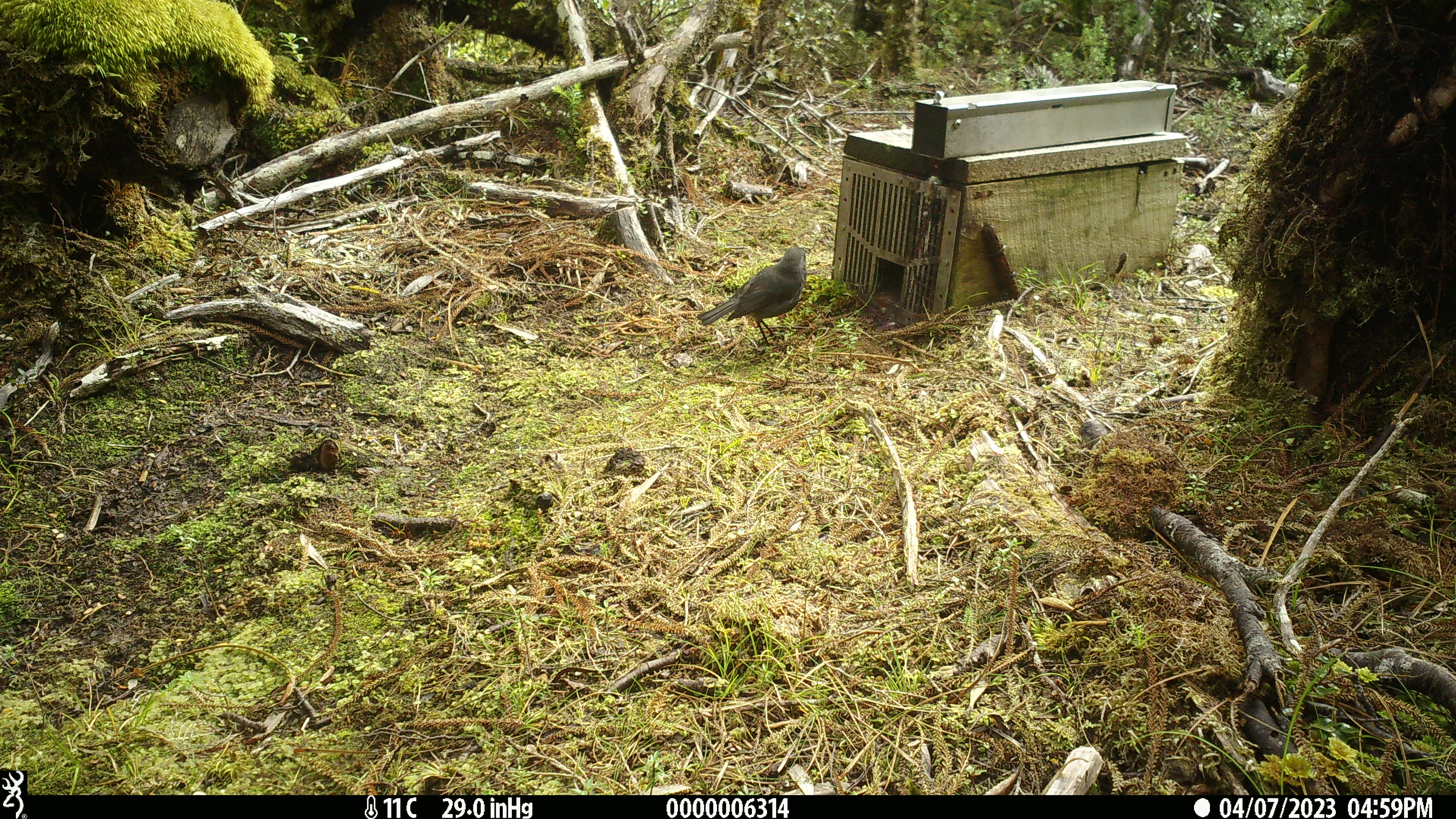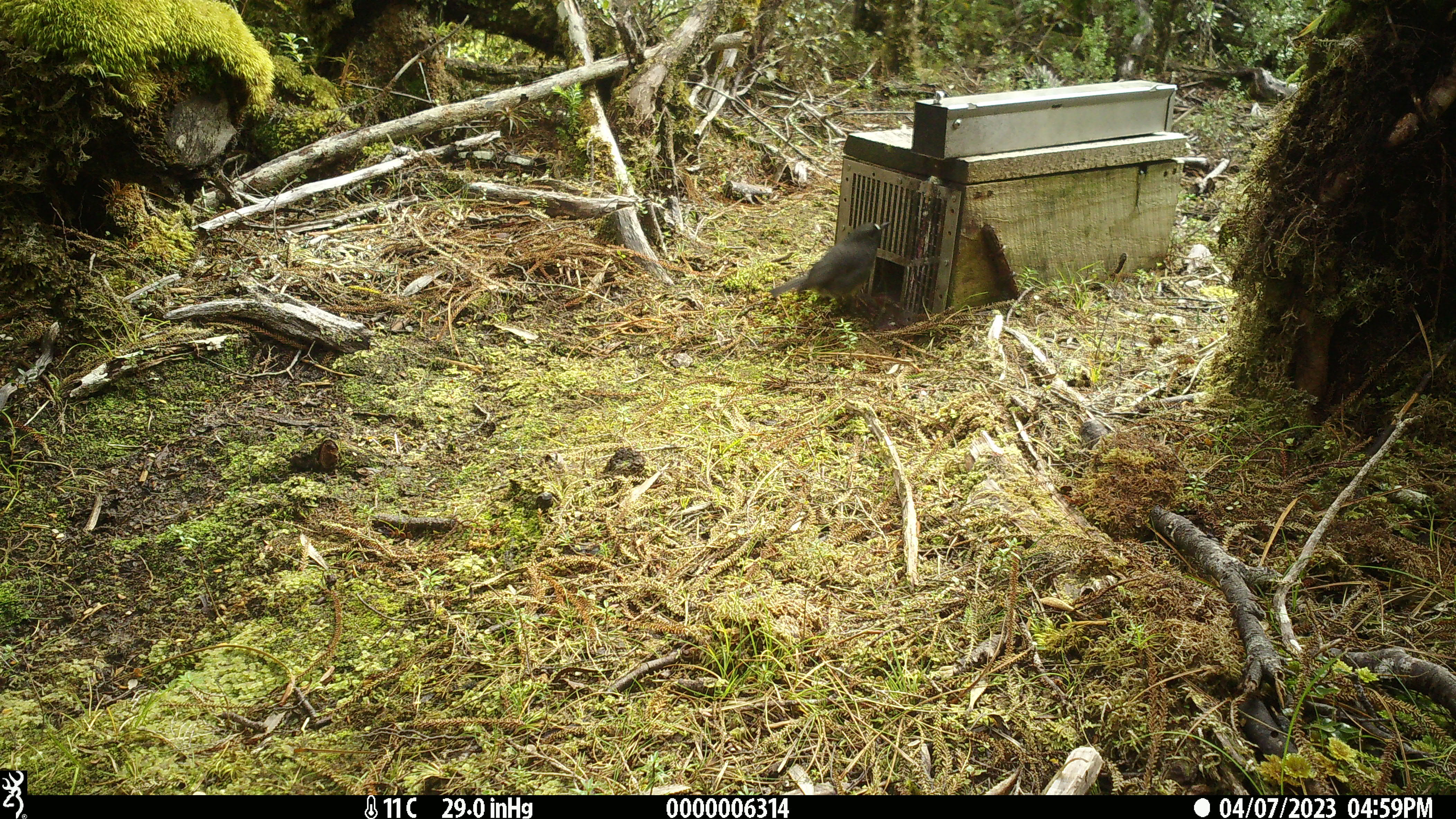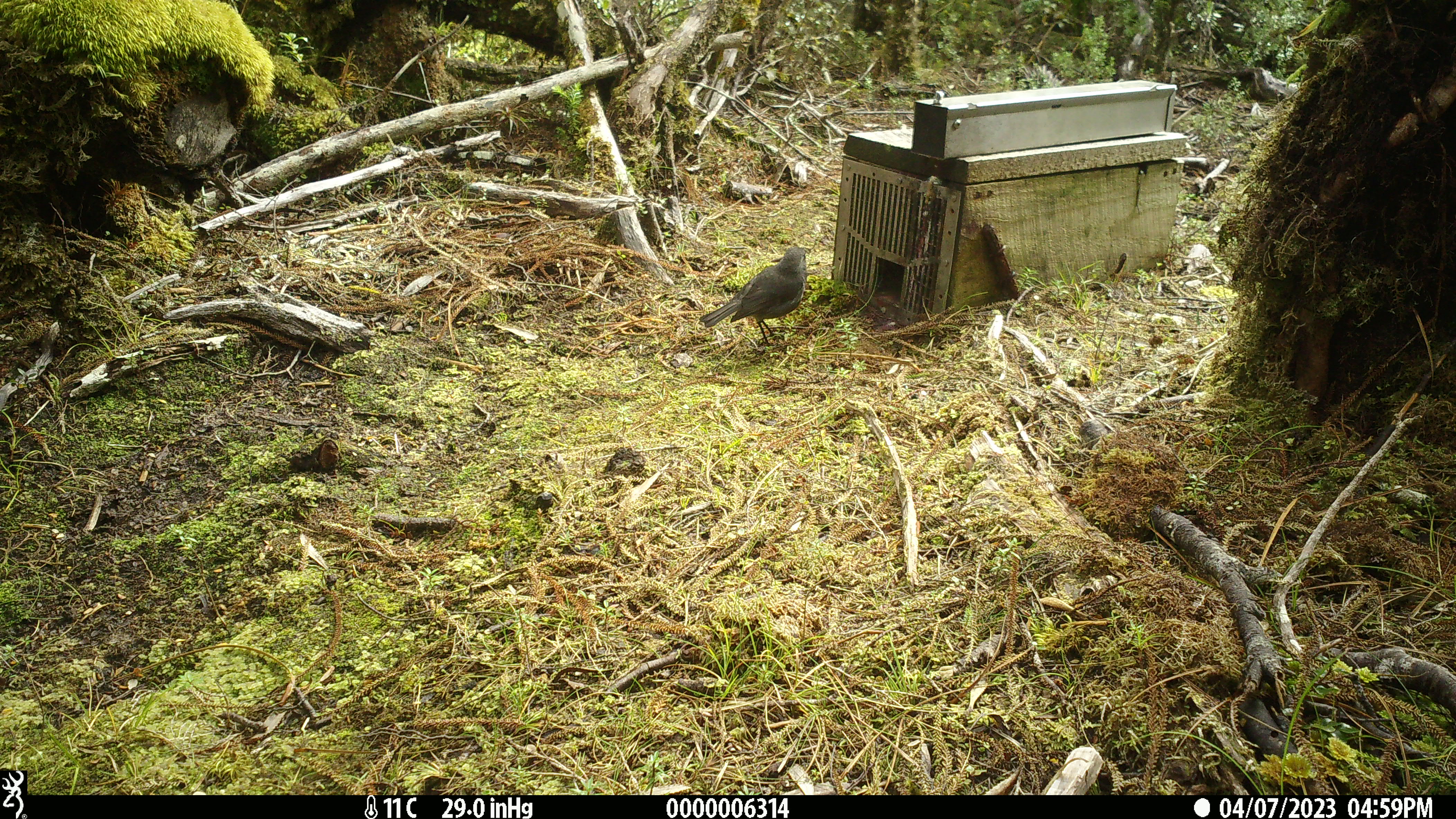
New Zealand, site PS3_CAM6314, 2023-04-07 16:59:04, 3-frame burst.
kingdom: Animalia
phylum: Chordata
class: Aves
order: Passeriformes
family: Petroicidae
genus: Petroica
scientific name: Petroica australis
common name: new zealand robin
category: robin